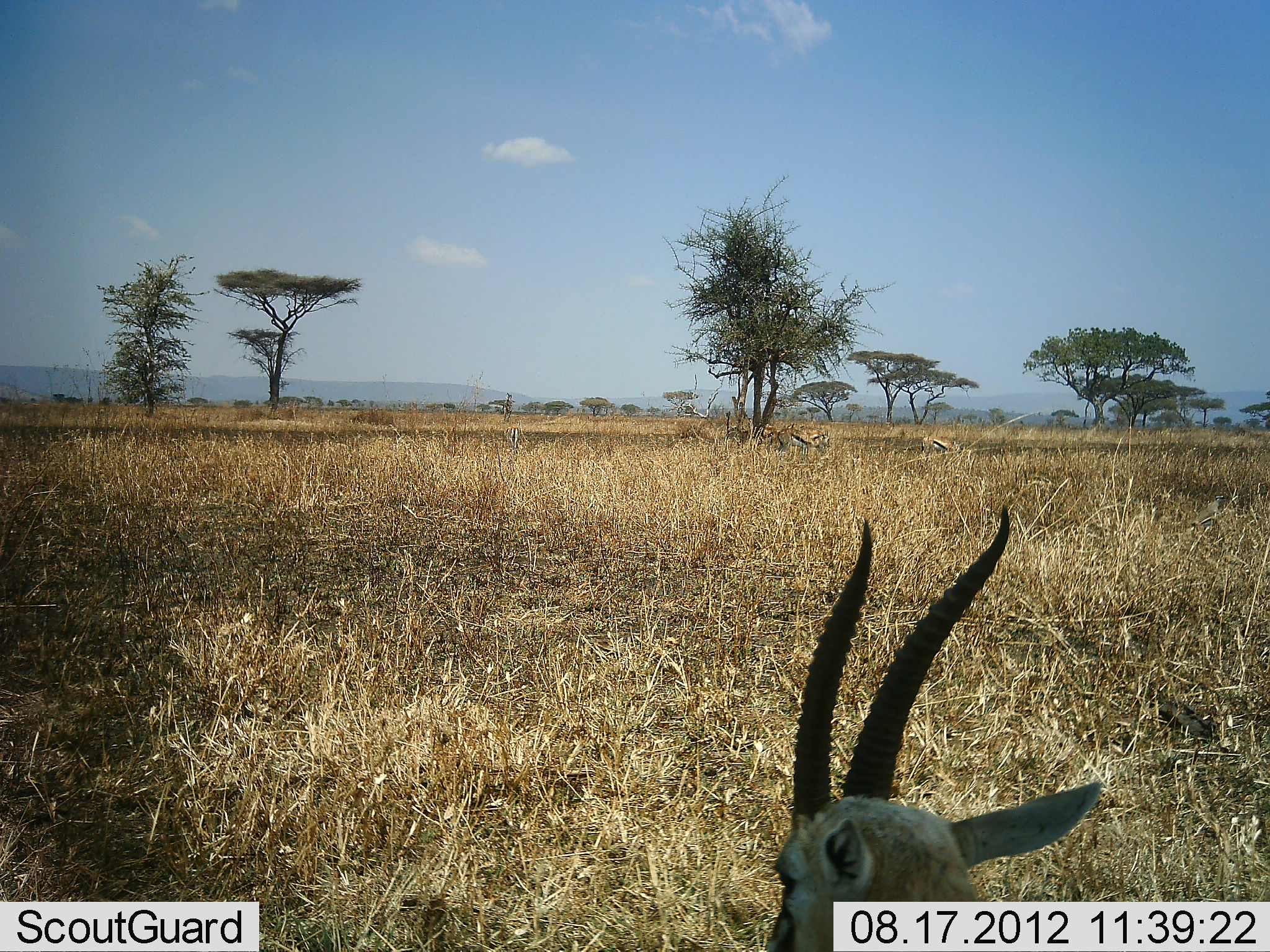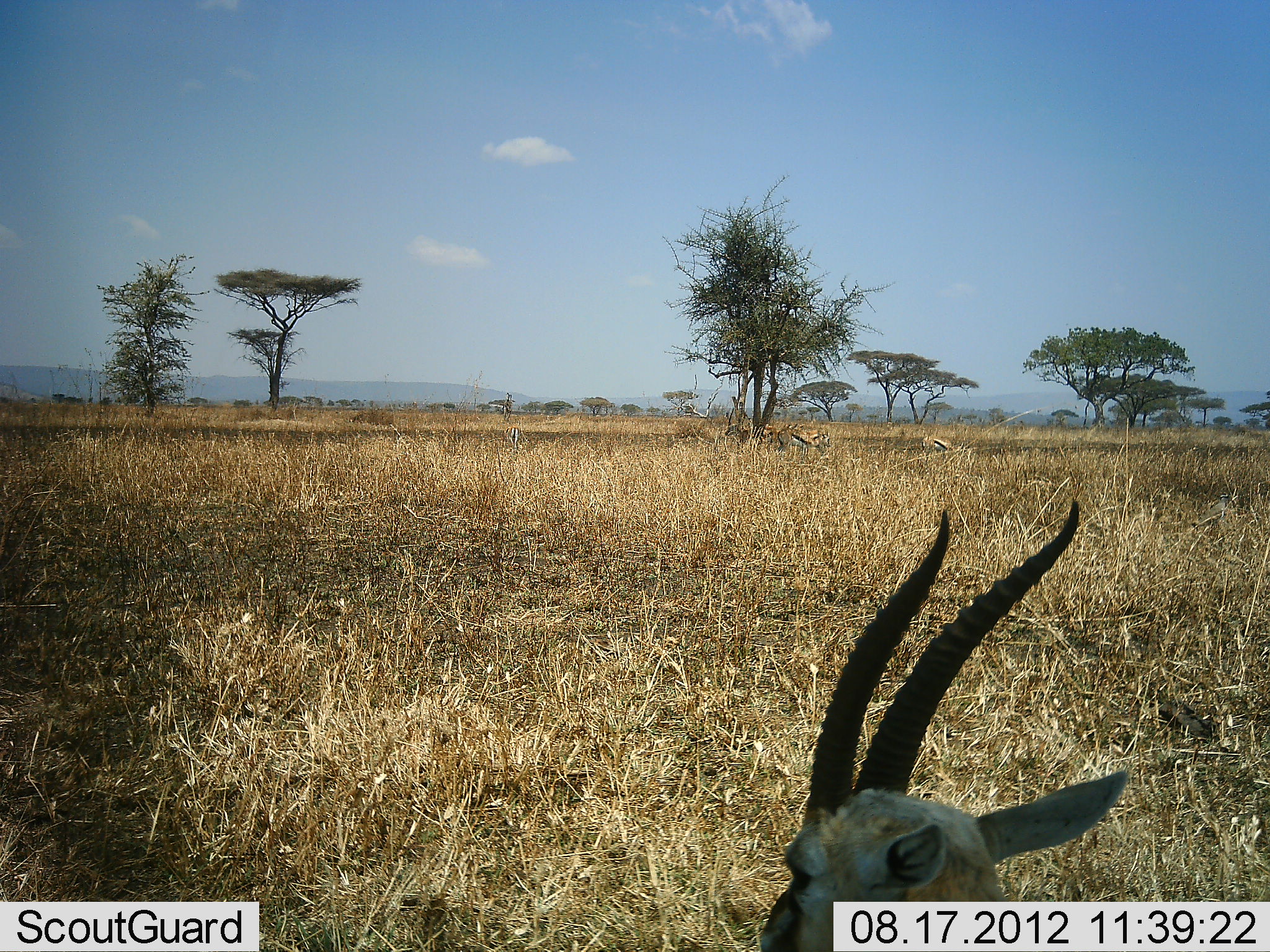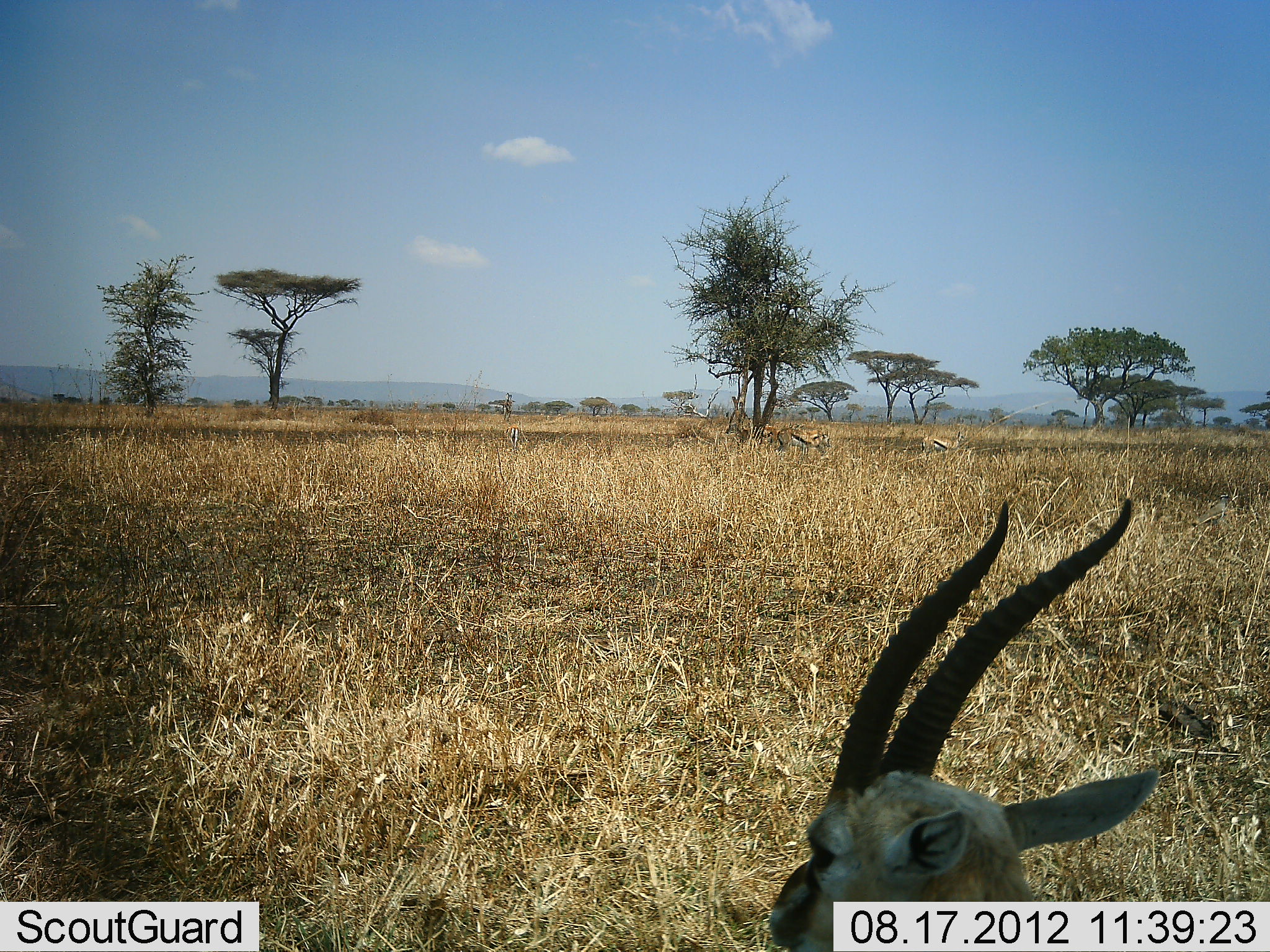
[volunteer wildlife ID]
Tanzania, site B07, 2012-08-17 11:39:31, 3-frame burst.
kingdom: Animalia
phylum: Chordata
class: Mammalia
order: Artiodactyla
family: Bovidae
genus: Eudorcas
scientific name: Eudorcas thomsonii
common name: thomson's gazelle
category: gazellethomsons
Gazellethomsons (thomson's gazelle) (Eudorcas thomsonii), count 3. Behavior (volunteer vote fractions): standing 90%, resting 20%, moving 0%, interacting 0%. Young present (vote fraction): 0%. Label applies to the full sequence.